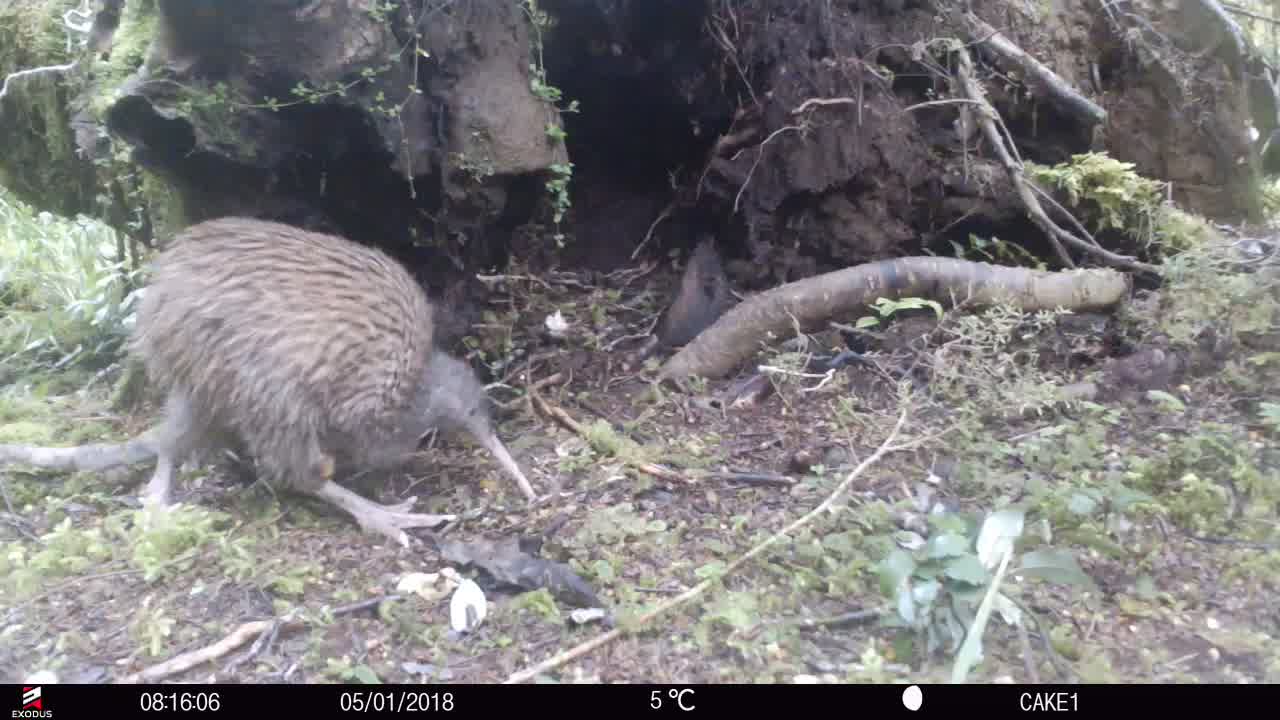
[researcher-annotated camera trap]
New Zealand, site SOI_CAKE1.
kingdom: Animalia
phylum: Chordata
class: Aves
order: Apterygiformes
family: Apterygidae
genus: Apteryx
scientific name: Apteryx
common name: kiwi